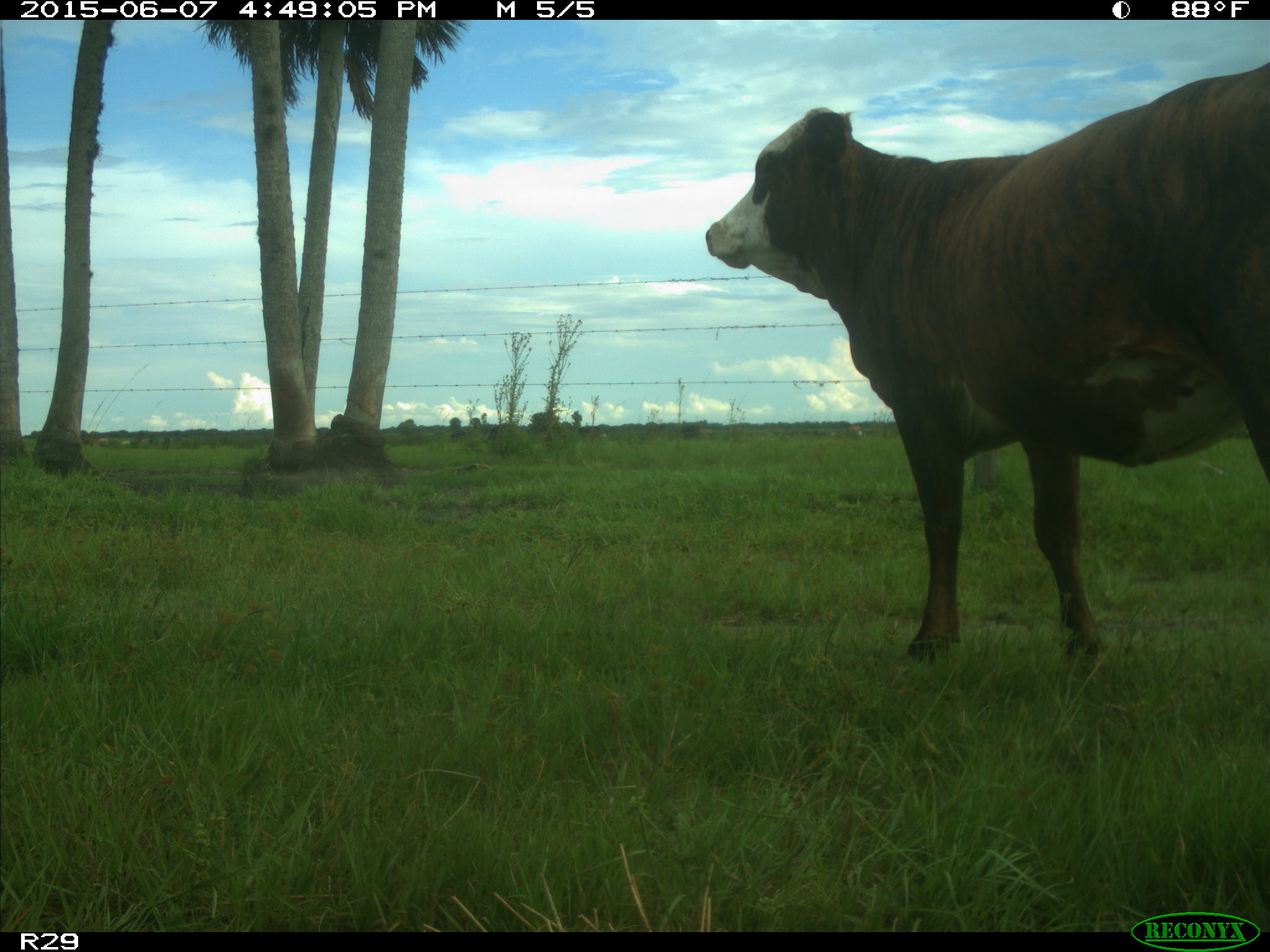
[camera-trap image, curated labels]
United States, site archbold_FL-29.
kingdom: Animalia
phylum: Chordata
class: Mammalia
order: Artiodactyla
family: Bovidae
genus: Bos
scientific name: Bos taurus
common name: domestic cow